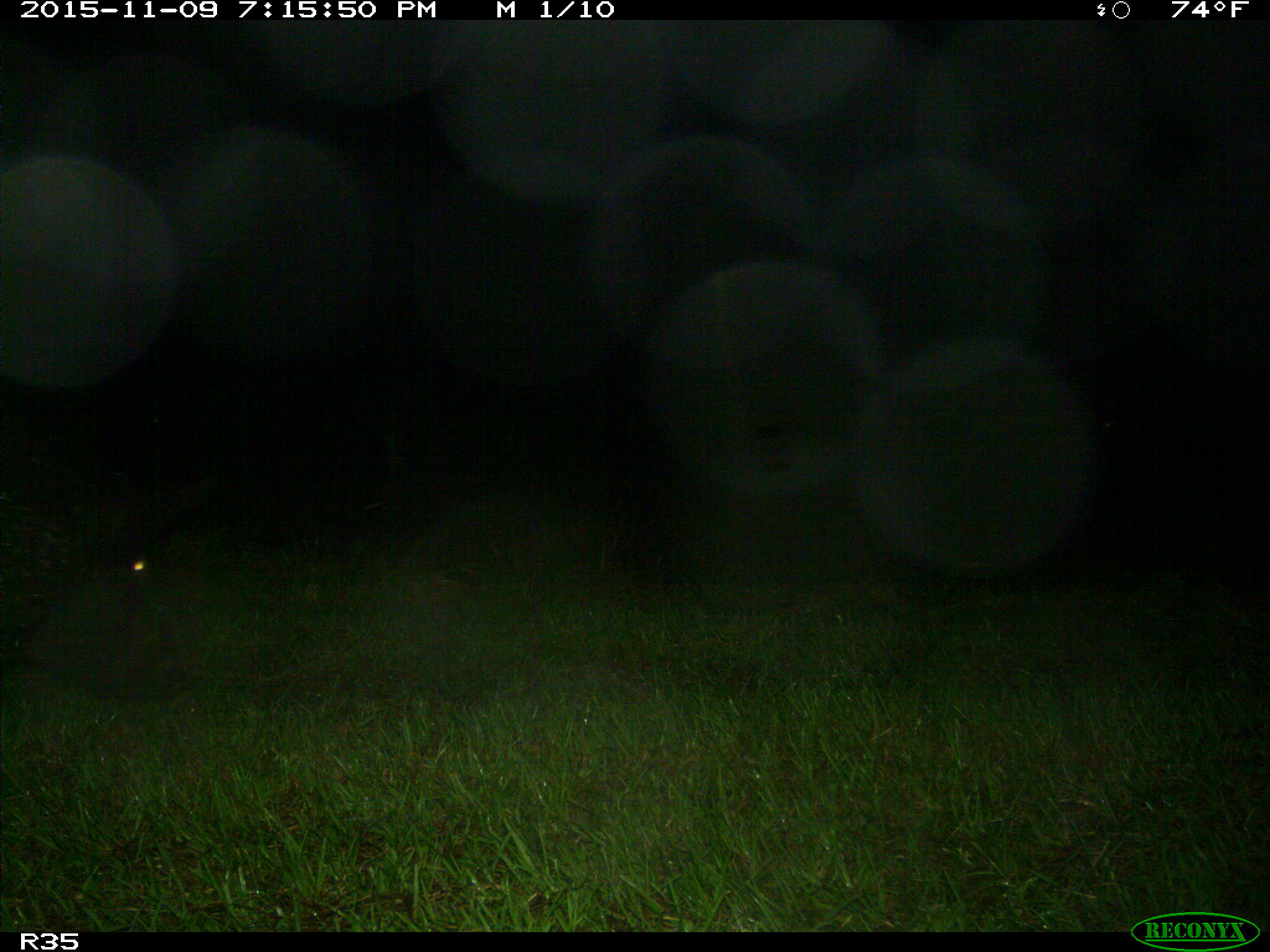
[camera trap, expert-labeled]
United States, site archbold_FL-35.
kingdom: Animalia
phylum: Chordata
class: Mammalia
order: Artiodactyla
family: Suidae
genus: Sus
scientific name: Sus scrofa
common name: wild boar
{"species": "Sus scrofa (wild boar)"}